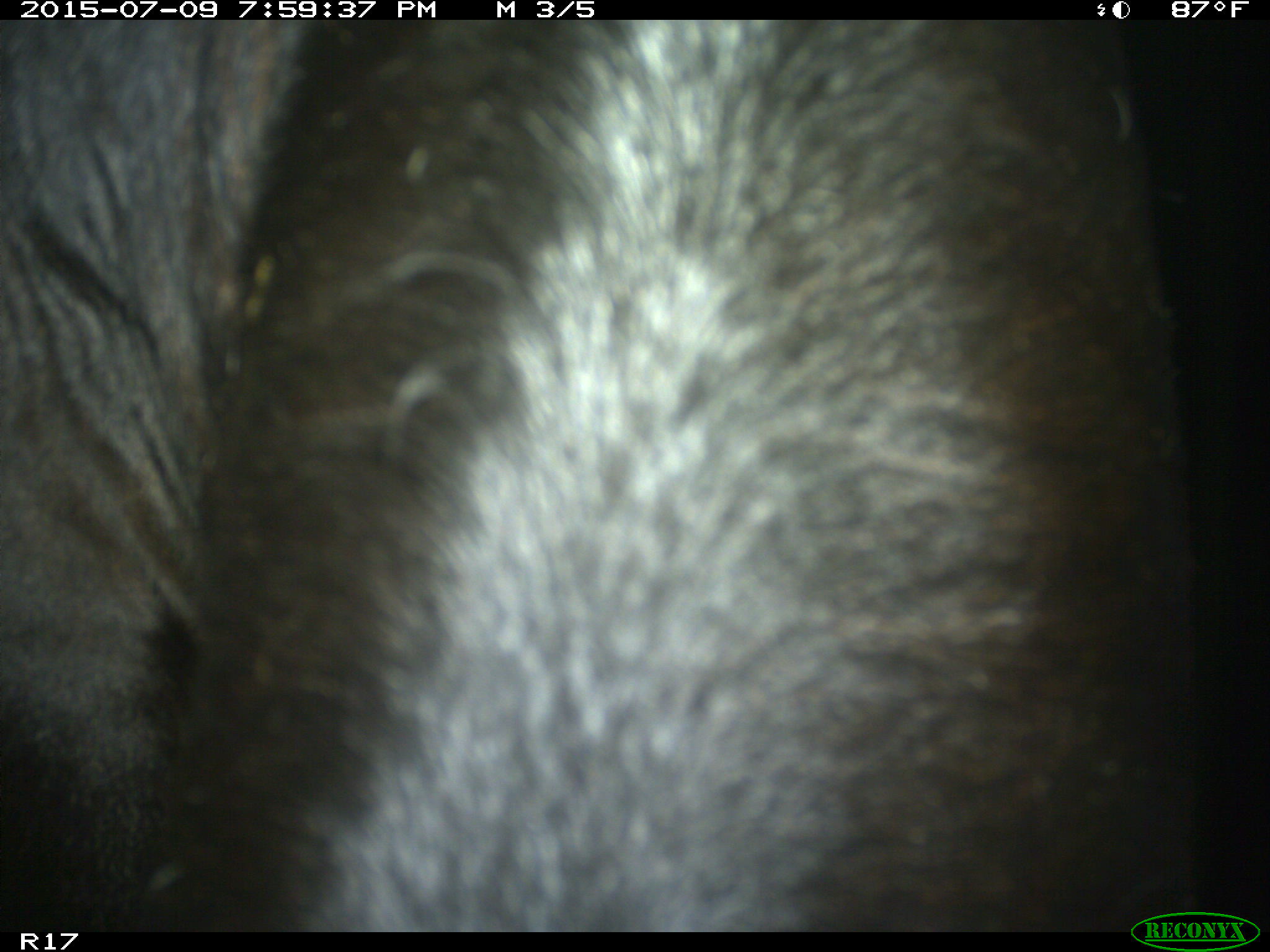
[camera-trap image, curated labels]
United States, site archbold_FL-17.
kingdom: Animalia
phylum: Chordata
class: Mammalia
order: Artiodactyla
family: Bovidae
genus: Bos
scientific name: Bos taurus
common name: domestic cow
Bos taurus (domestic cow).